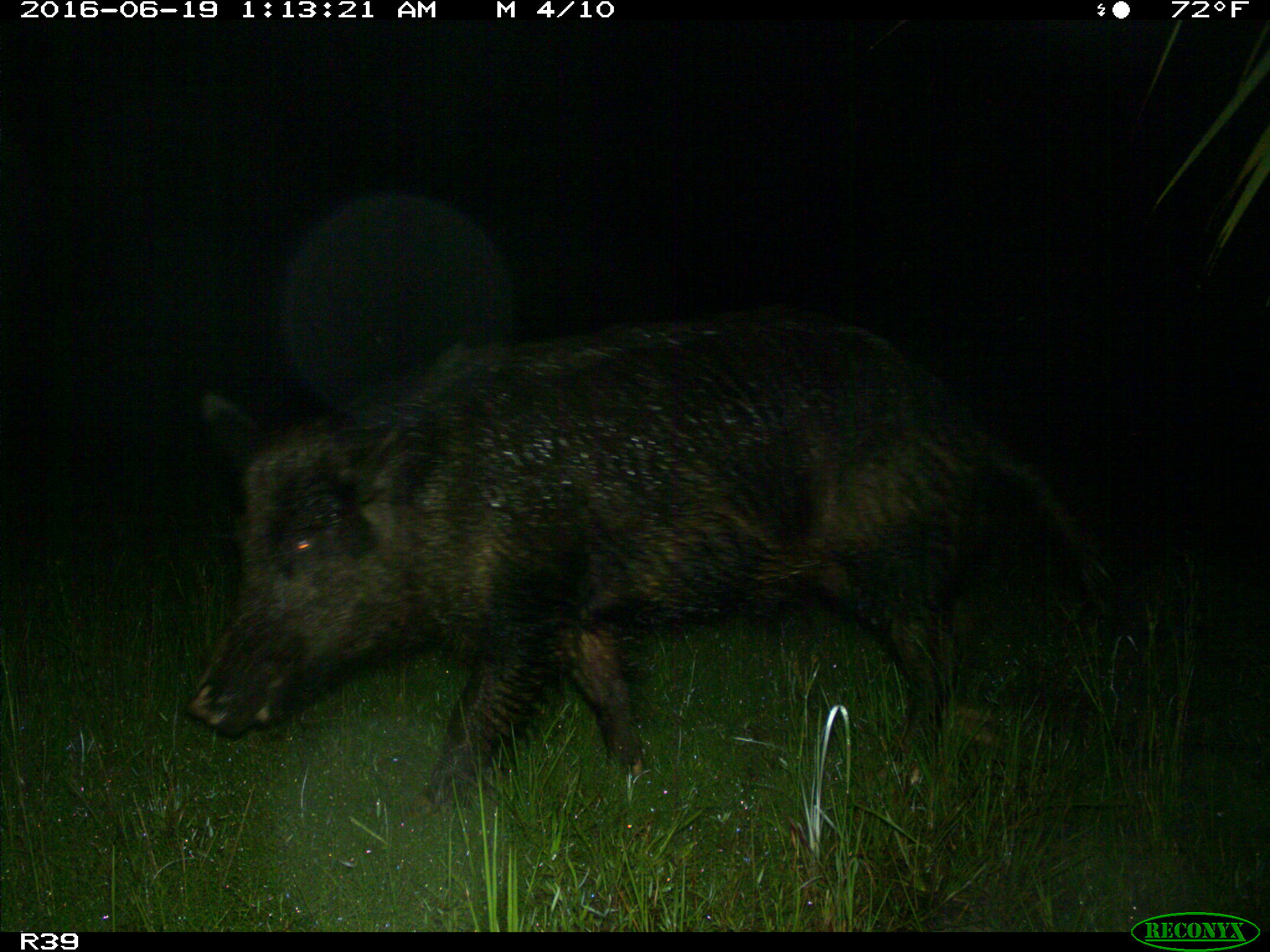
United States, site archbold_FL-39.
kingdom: Animalia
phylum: Chordata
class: Mammalia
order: Artiodactyla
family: Suidae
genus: Sus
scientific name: Sus scrofa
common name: wild boar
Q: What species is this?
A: Sus scrofa (wild boar).